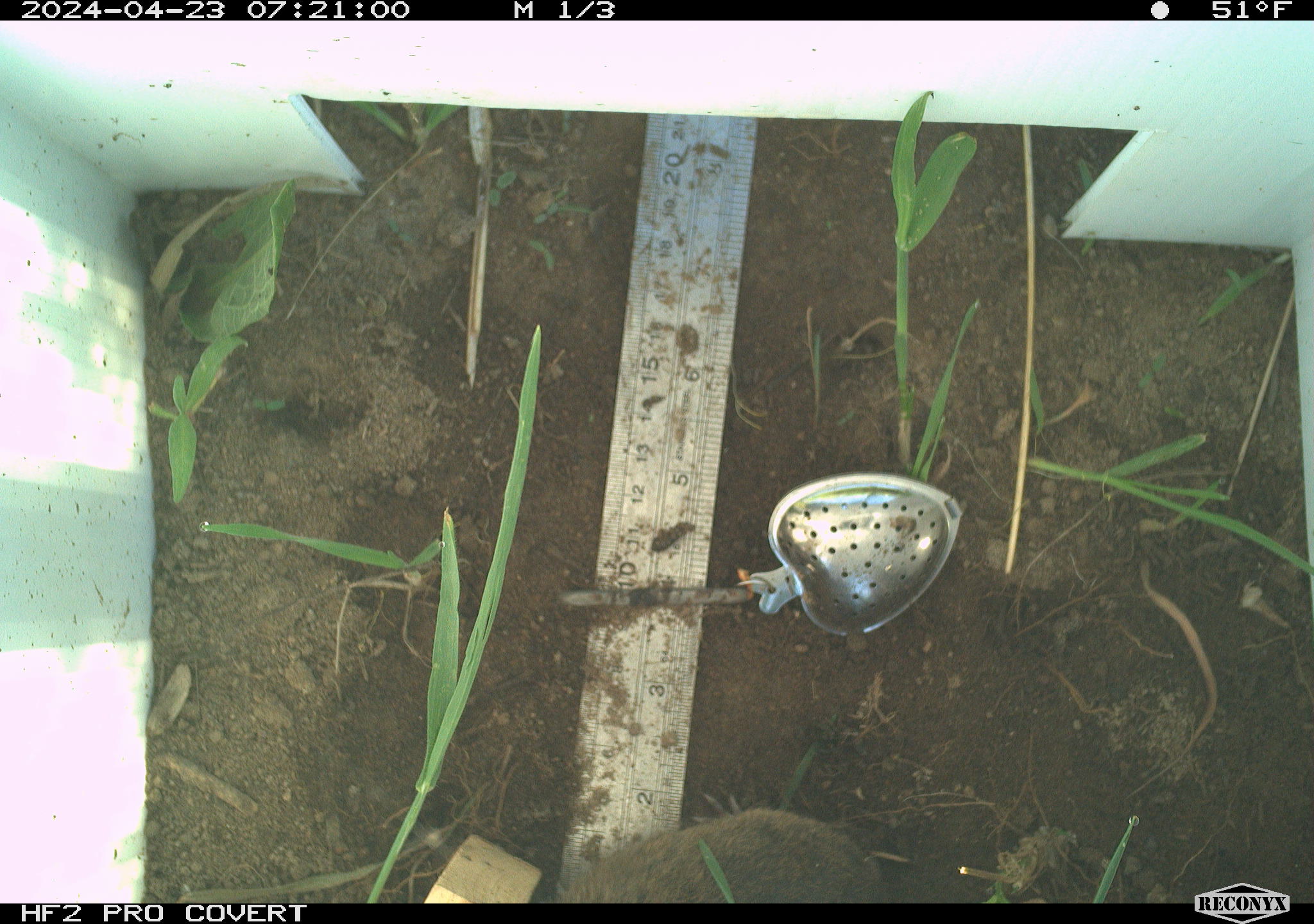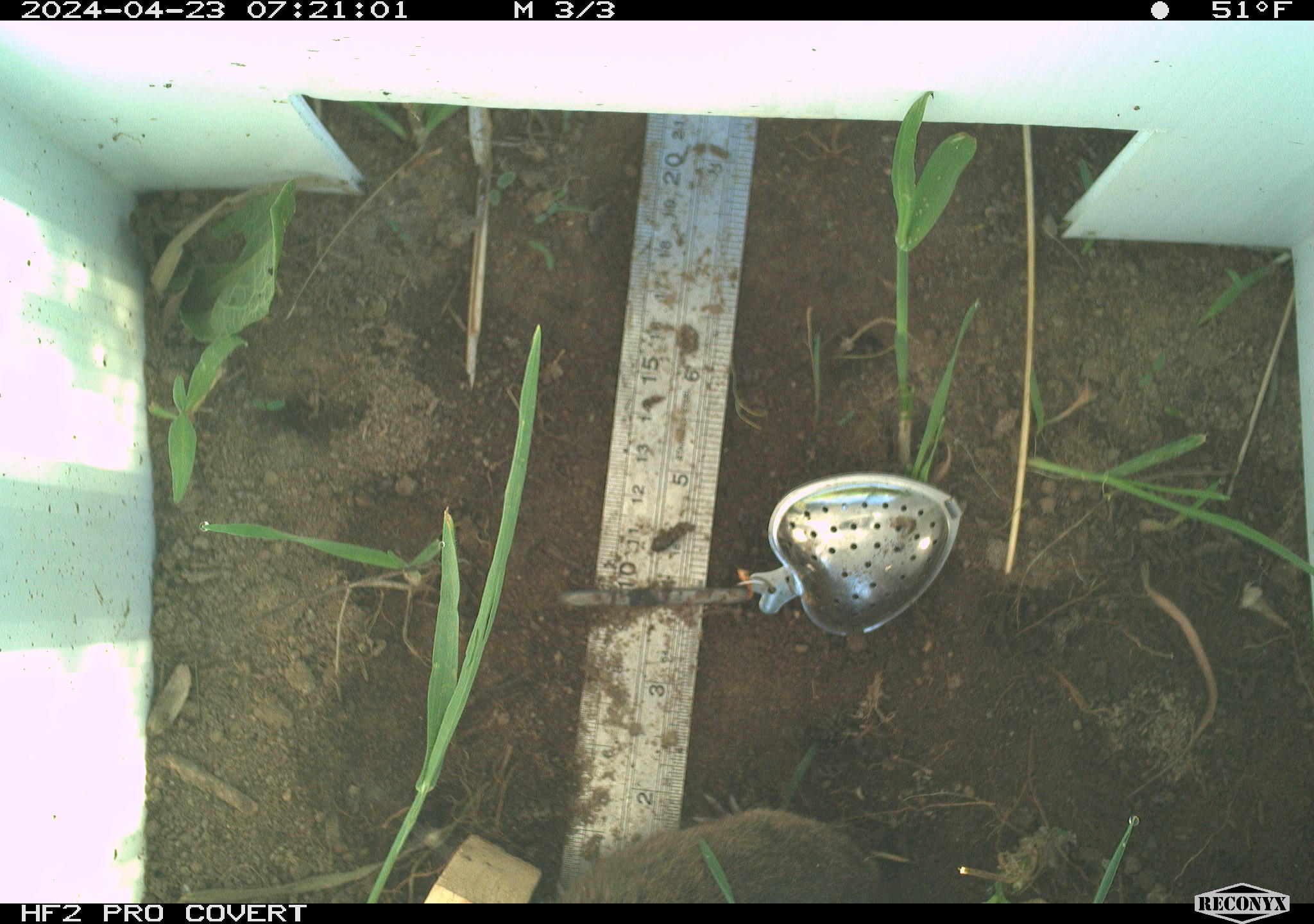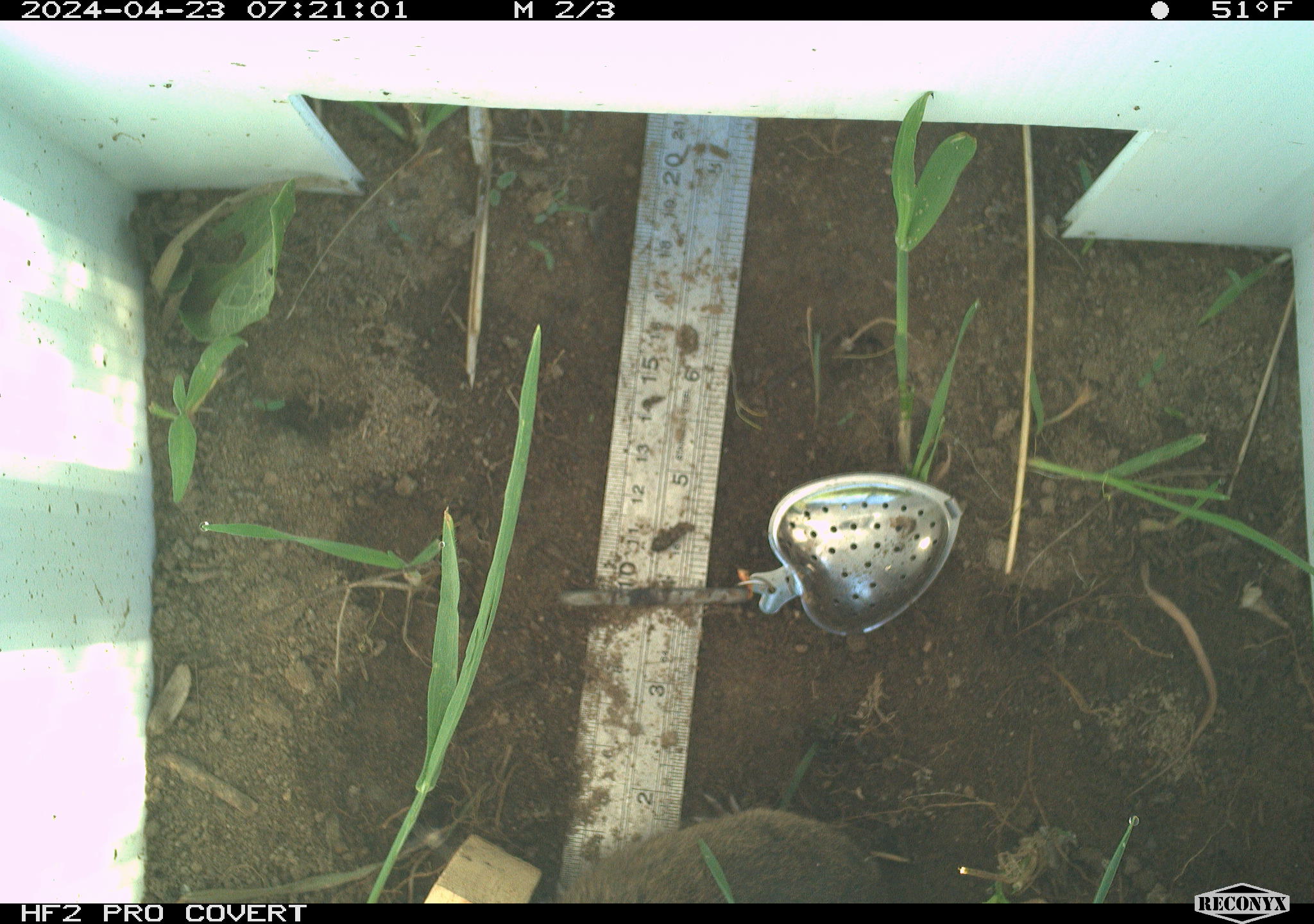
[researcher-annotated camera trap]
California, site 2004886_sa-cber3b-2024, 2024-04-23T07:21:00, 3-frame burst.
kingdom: Animalia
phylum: Chordata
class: Mammalia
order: Rodentia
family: Cricetidae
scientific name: Arvicolinae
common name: voles, lemmings, and muskrats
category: arvicolinae subfamily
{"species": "arvicolinae subfamily (voles, lemmings, and muskrats) (Arvicolinae)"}